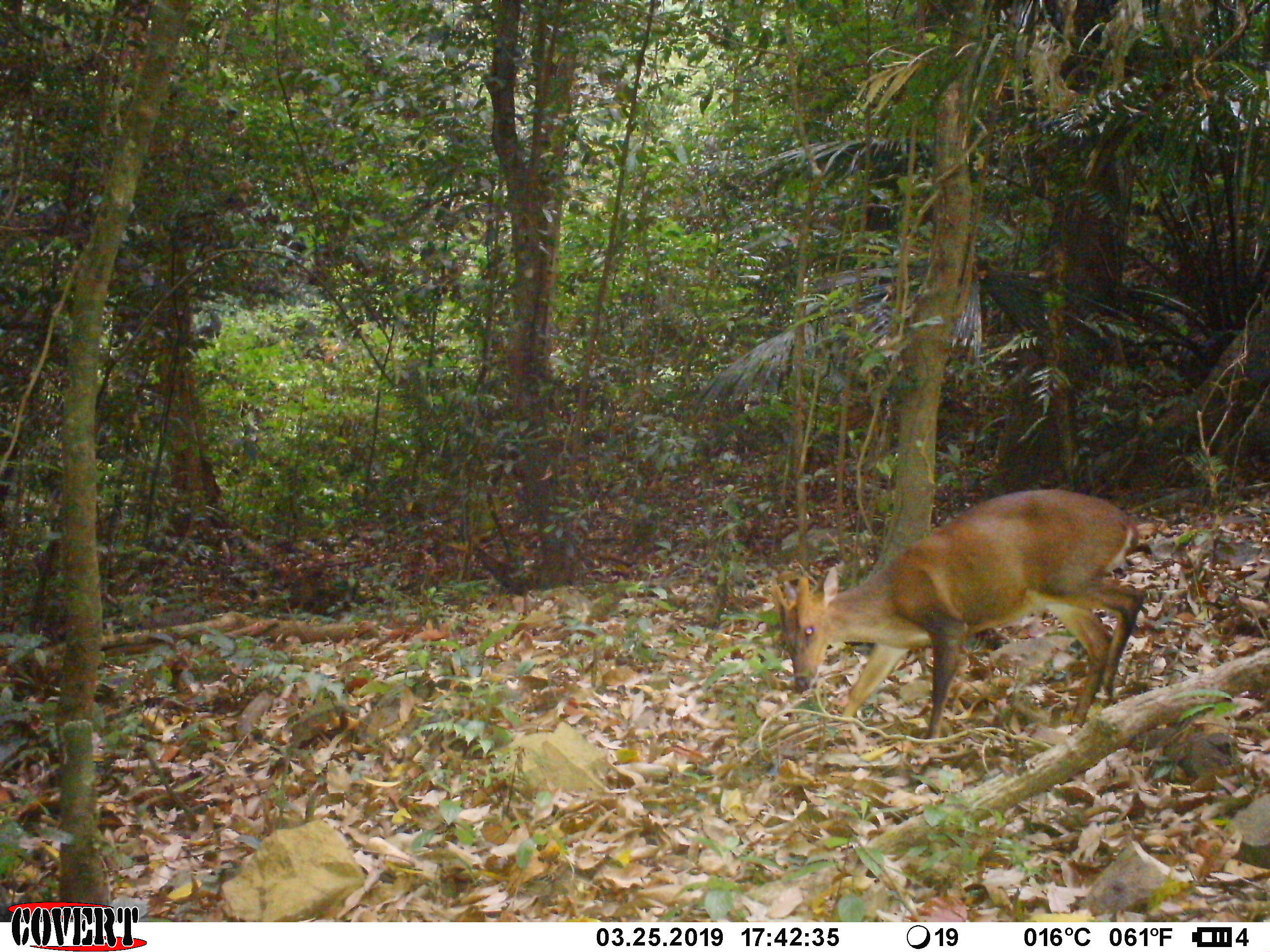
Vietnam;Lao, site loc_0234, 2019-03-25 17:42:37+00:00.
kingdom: Animalia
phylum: Chordata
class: Mammalia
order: Artiodactyla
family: Cervidae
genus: Muntiacus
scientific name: Muntiacus vuquangensis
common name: large-antlered muntjac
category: large antlered muntjac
Large antlered muntjac (large-antlered muntjac) (Muntiacus vuquangensis). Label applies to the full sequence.